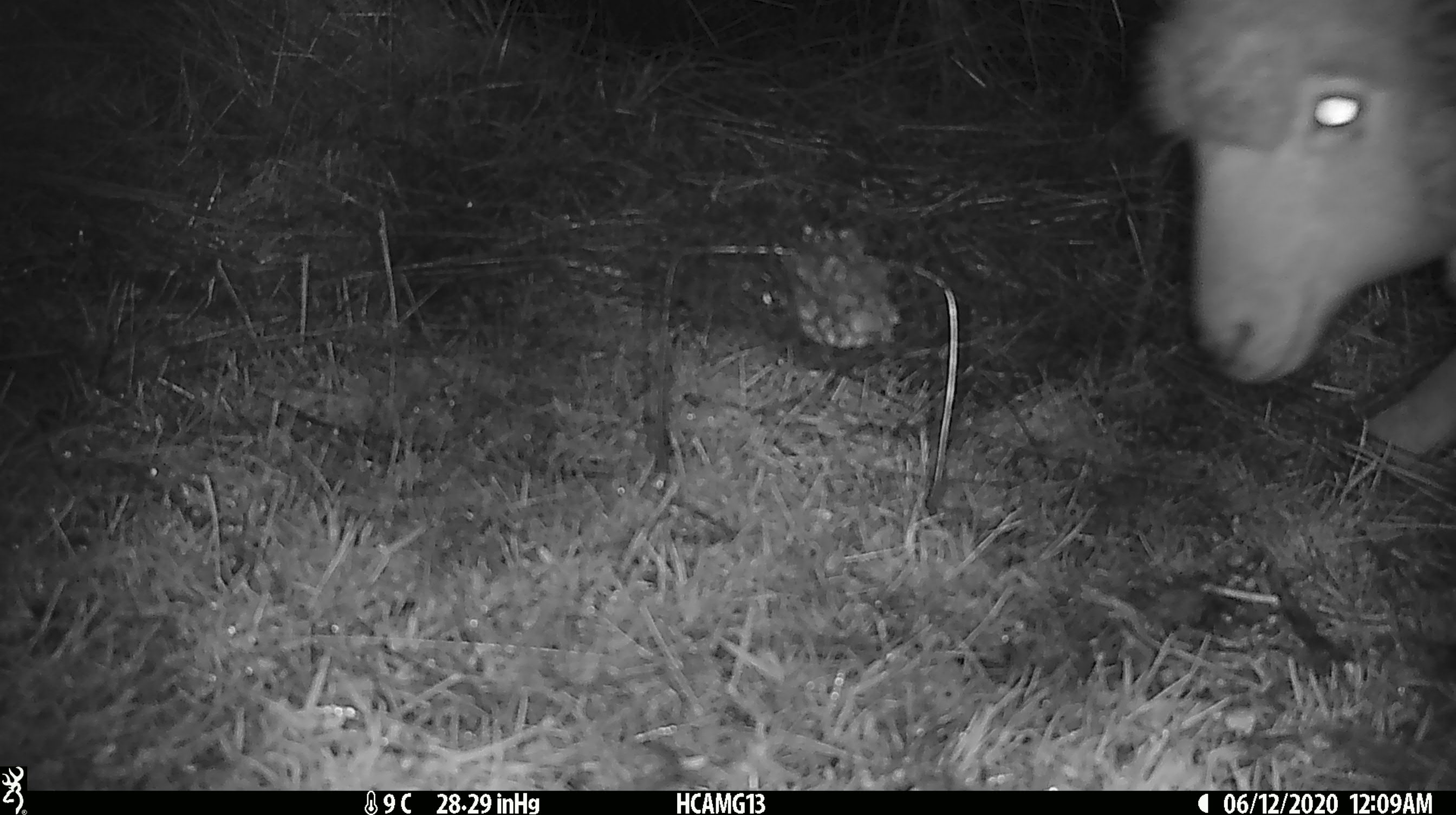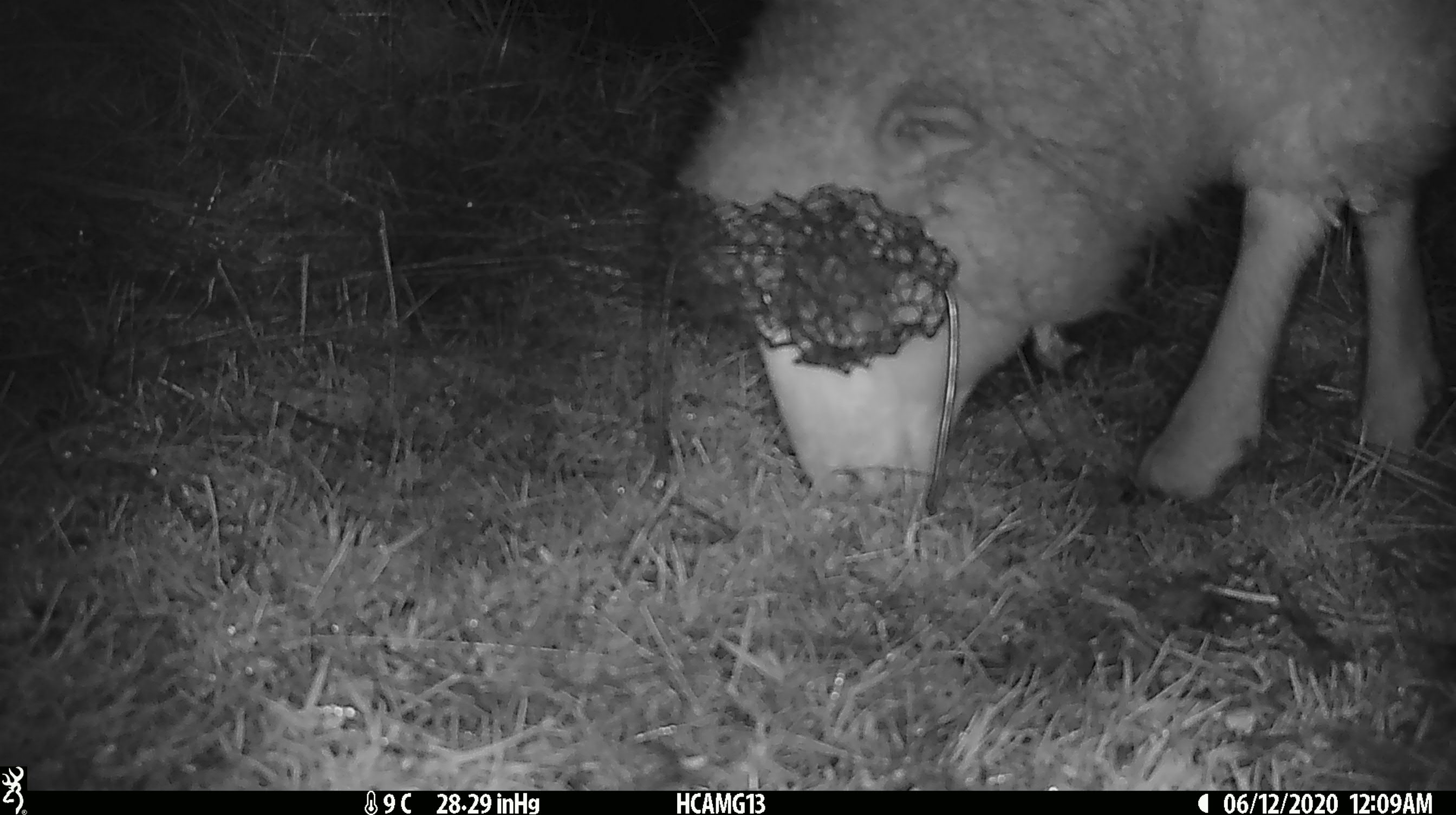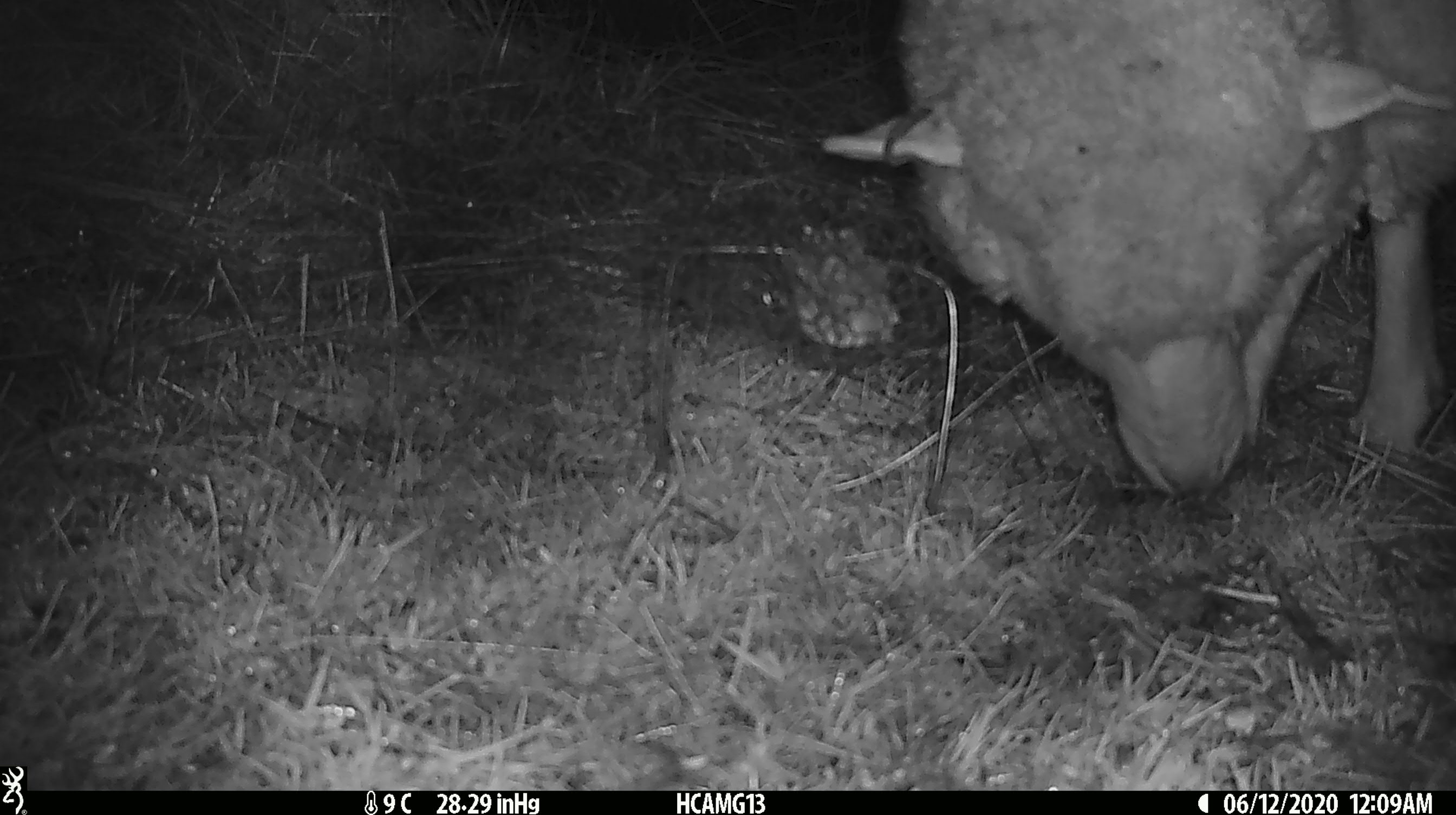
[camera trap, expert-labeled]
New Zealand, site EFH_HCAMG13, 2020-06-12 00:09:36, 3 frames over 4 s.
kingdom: Animalia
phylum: Chordata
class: Mammalia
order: Artiodactyla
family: Bovidae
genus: Ovis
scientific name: Ovis aries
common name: domestic sheep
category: sheep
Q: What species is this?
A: Sheep (domestic sheep) (Ovis aries).